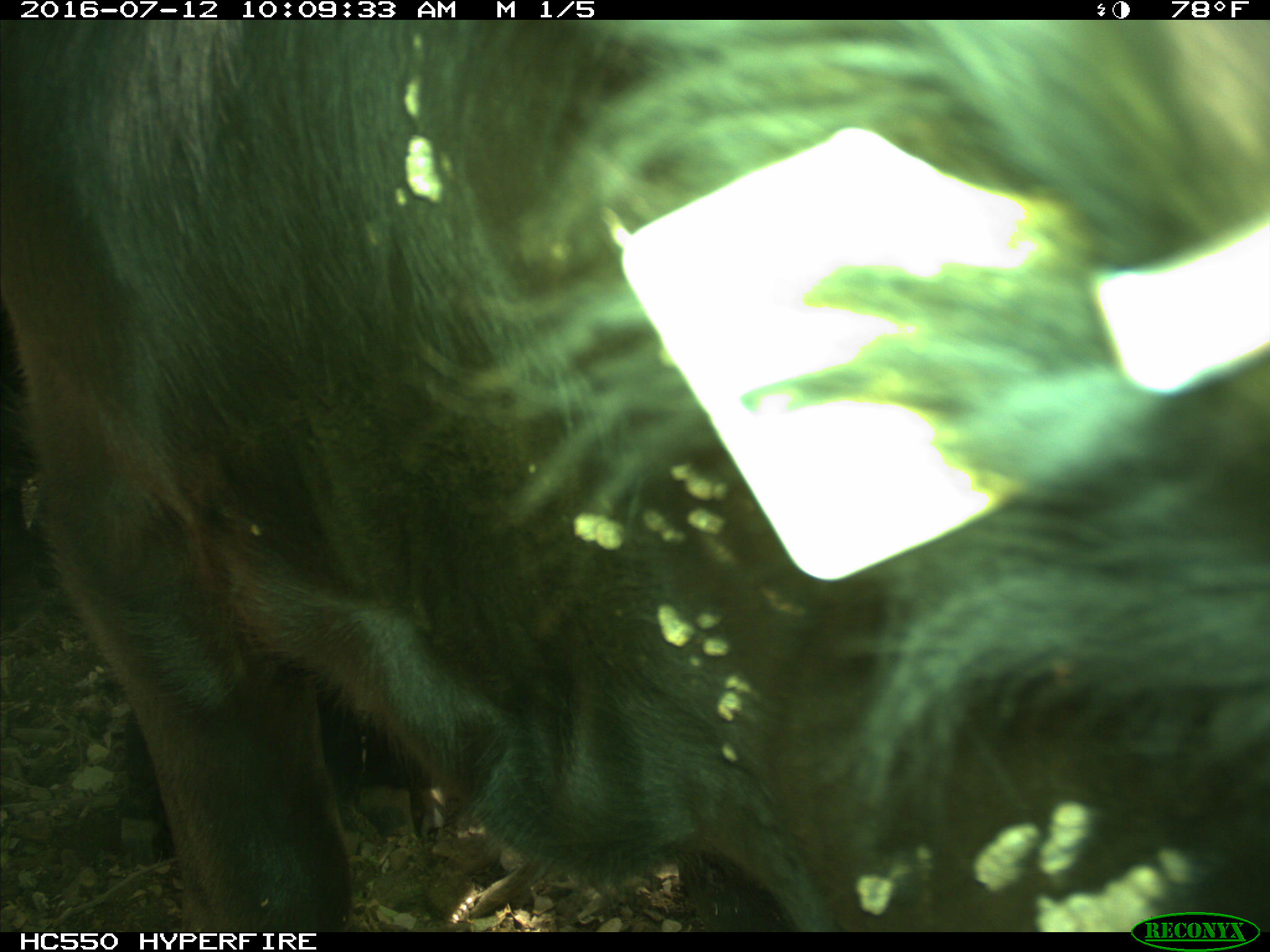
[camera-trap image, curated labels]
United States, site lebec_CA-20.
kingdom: Animalia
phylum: Chordata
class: Mammalia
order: Artiodactyla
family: Bovidae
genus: Bos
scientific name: Bos taurus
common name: domestic cow